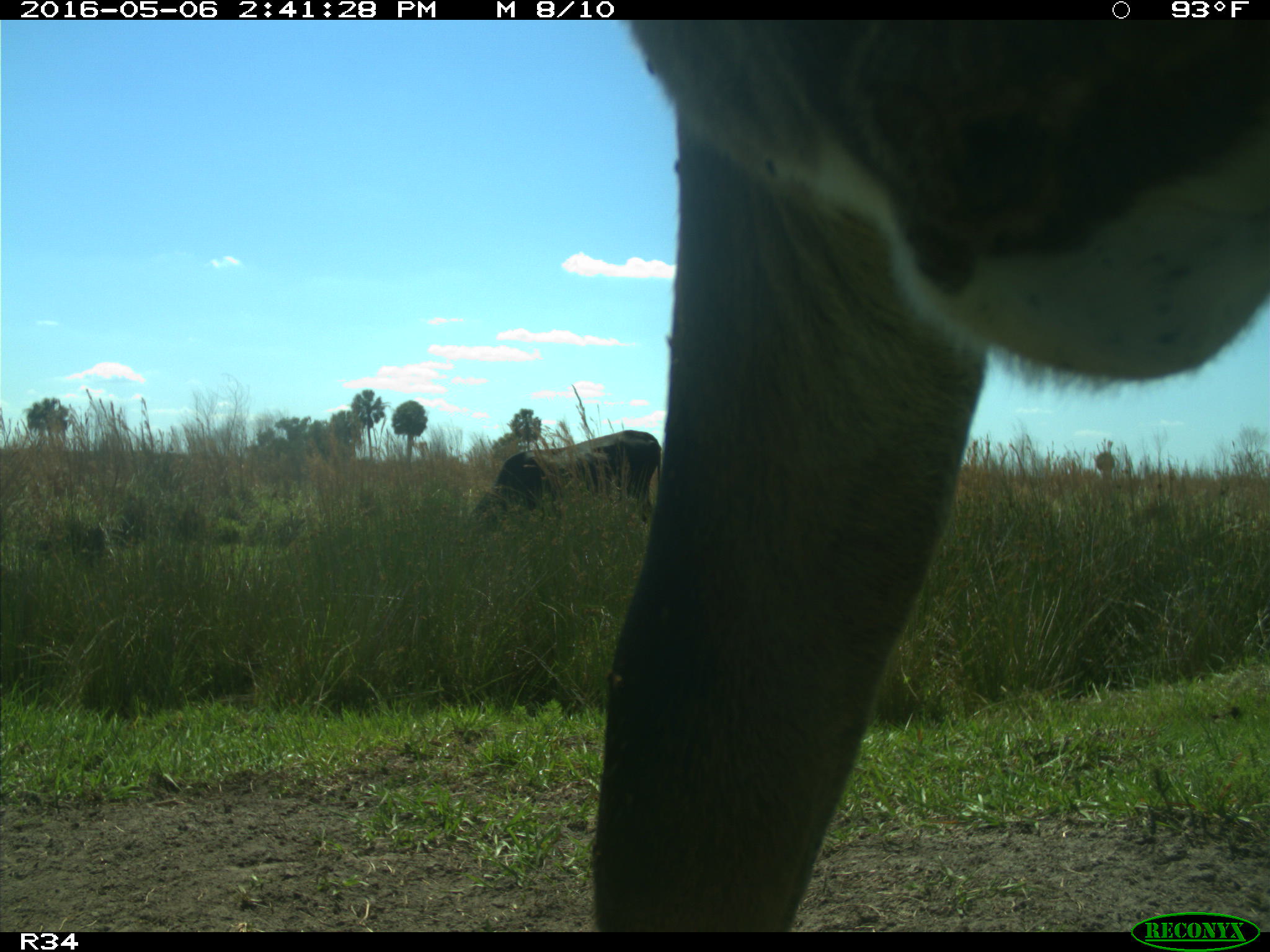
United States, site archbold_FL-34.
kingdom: Animalia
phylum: Chordata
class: Mammalia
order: Artiodactyla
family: Bovidae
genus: Bos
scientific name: Bos taurus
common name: domestic cow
Bos taurus (domestic cow).